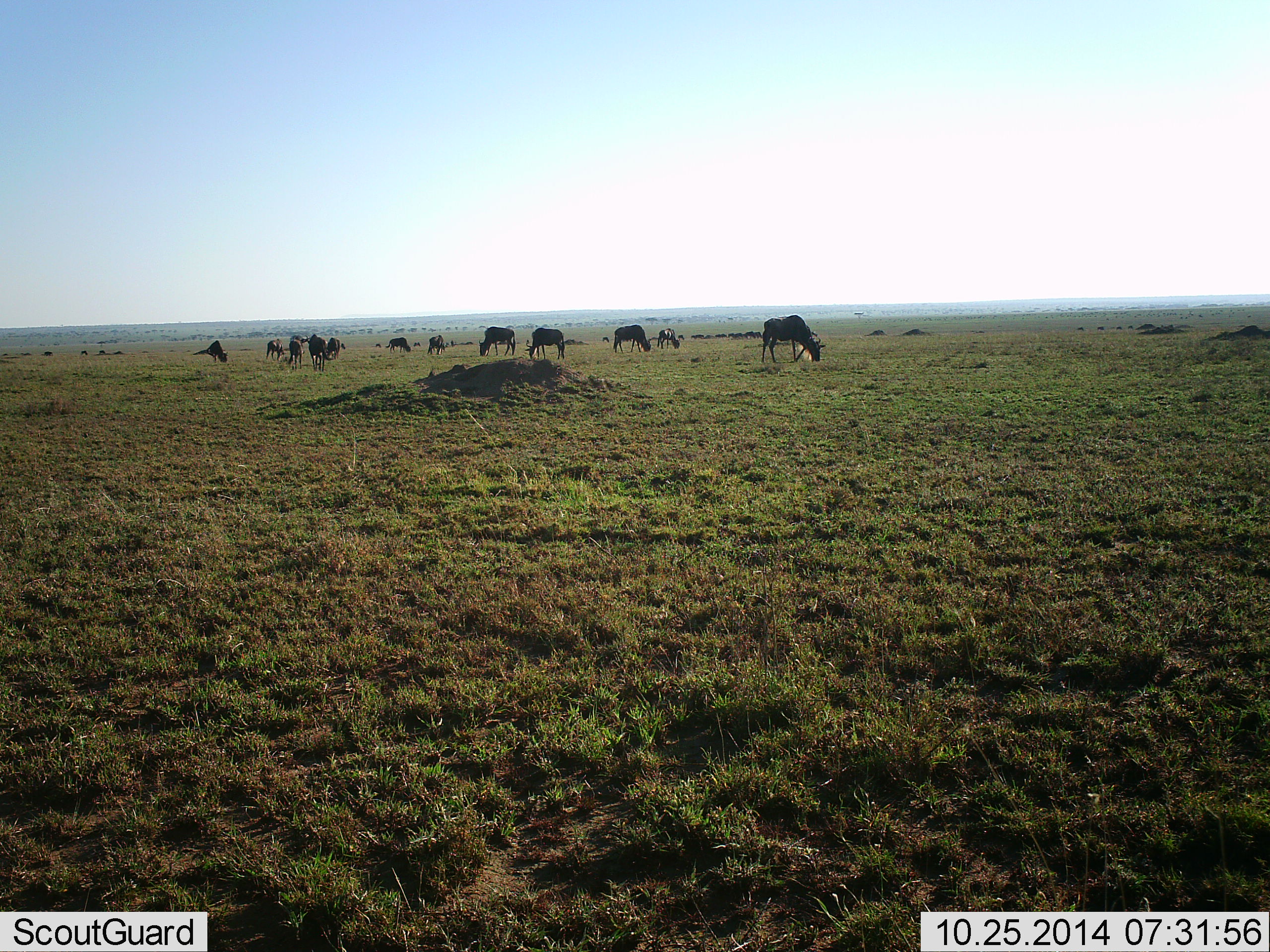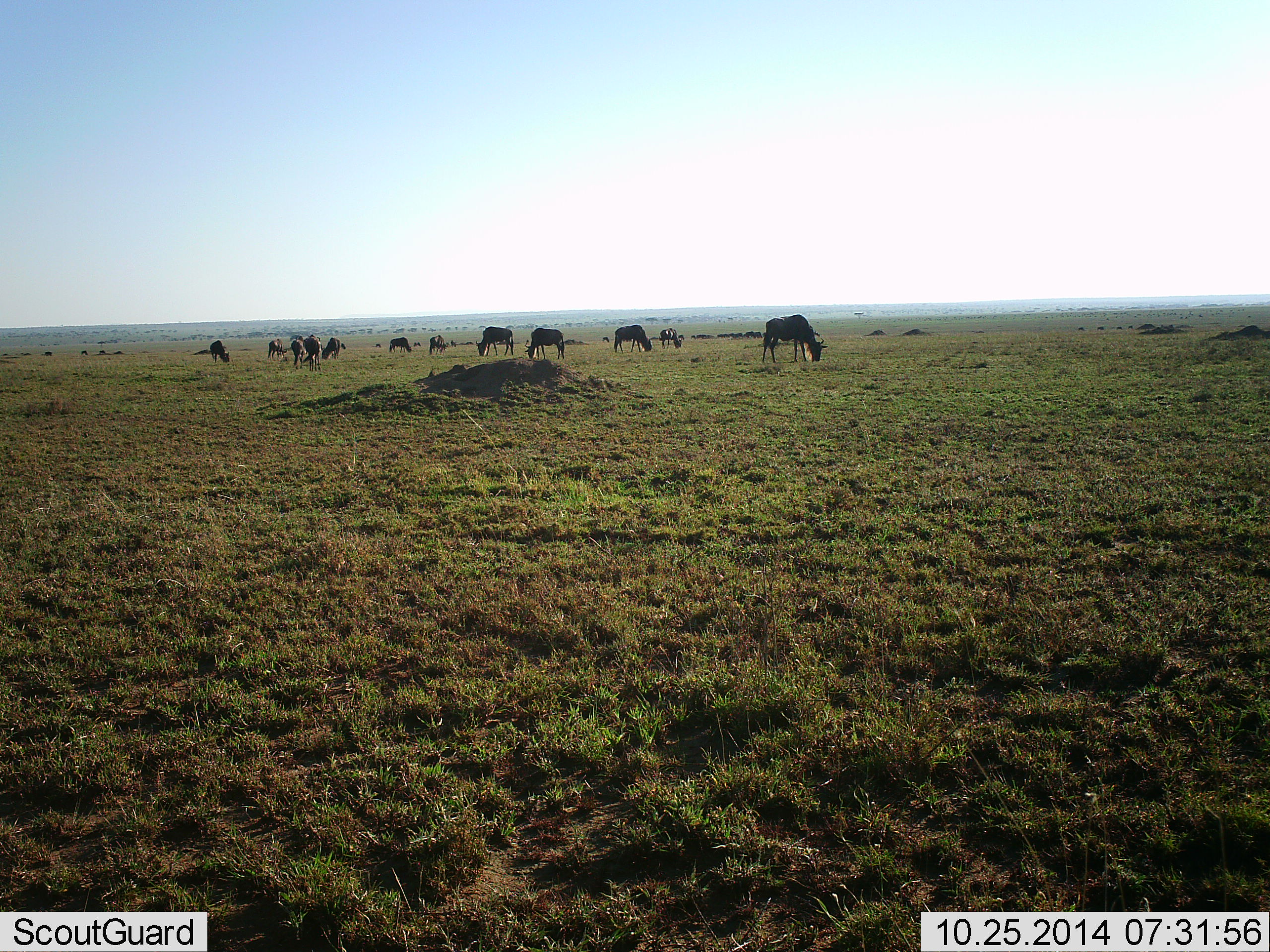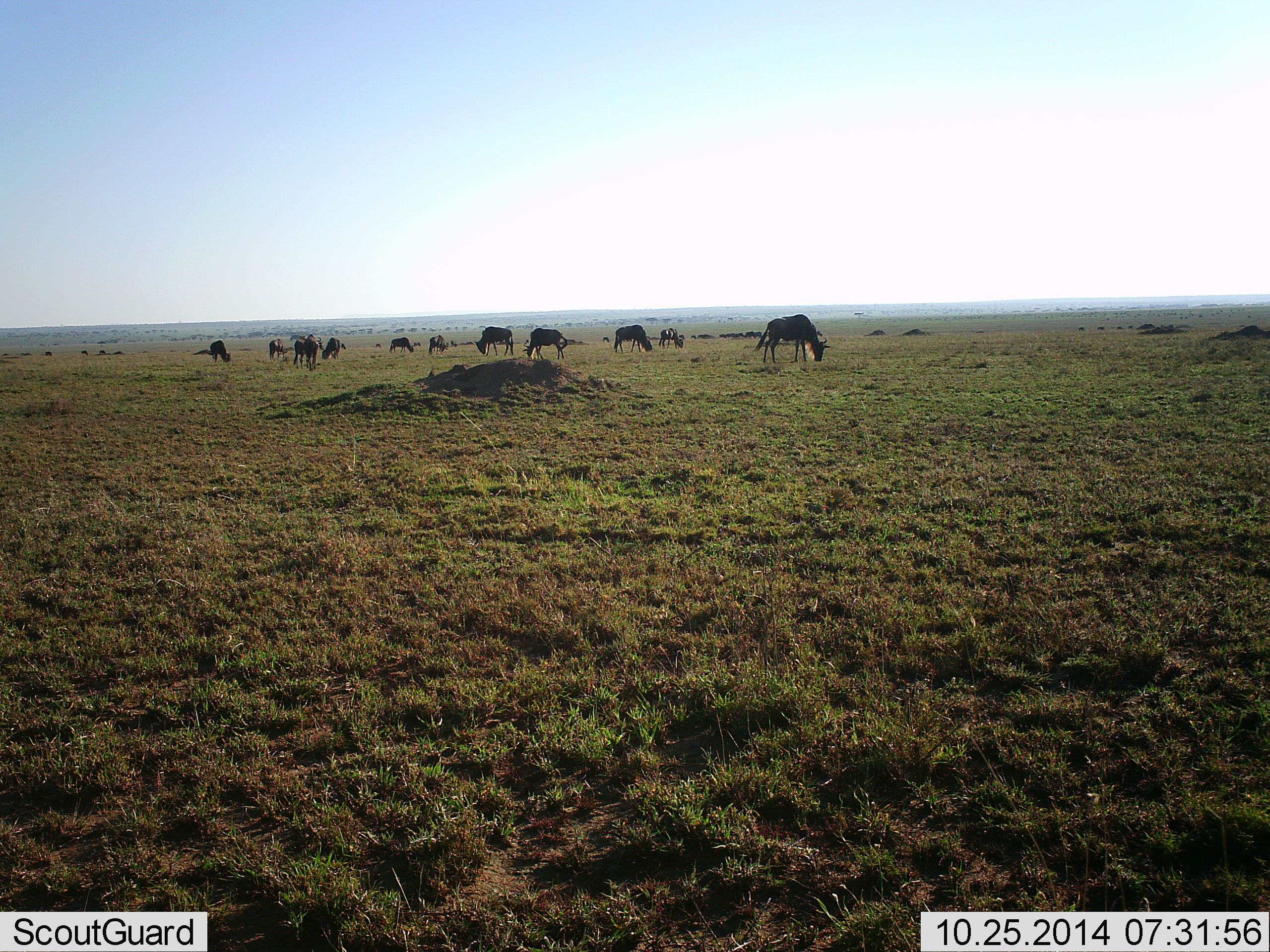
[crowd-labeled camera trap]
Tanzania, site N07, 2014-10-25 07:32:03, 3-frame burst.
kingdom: Animalia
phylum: Chordata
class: Mammalia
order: Artiodactyla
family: Bovidae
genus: Connochaetes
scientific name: Connochaetes taurinus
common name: blue wildebeest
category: wildebeest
Wildebeest (blue wildebeest) (Connochaetes taurinus), count 11-50. Behavior (volunteer vote fractions): standing 30%, resting 0%, moving 40%, interacting 0%. Young present (vote fraction): 0%. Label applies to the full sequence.